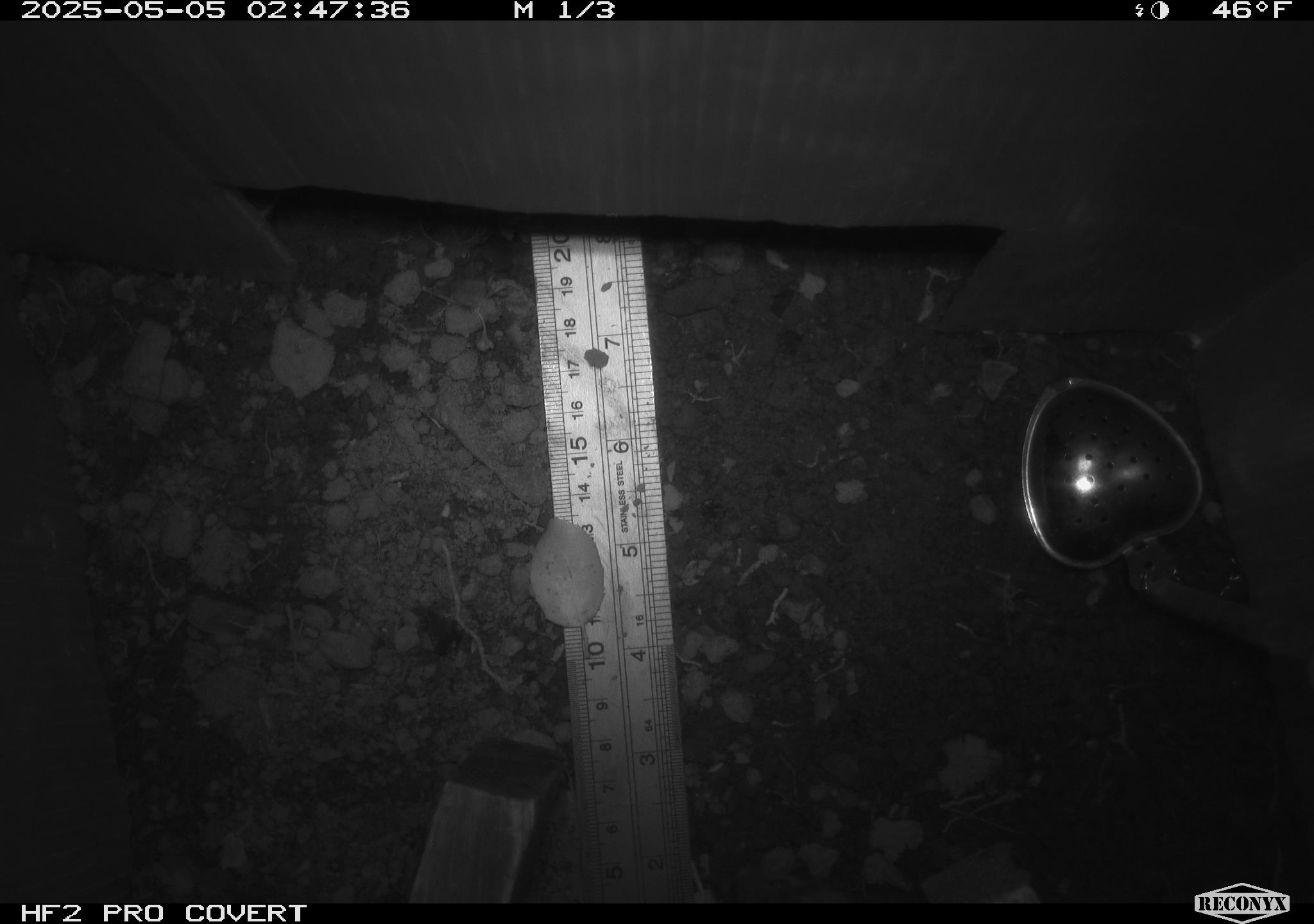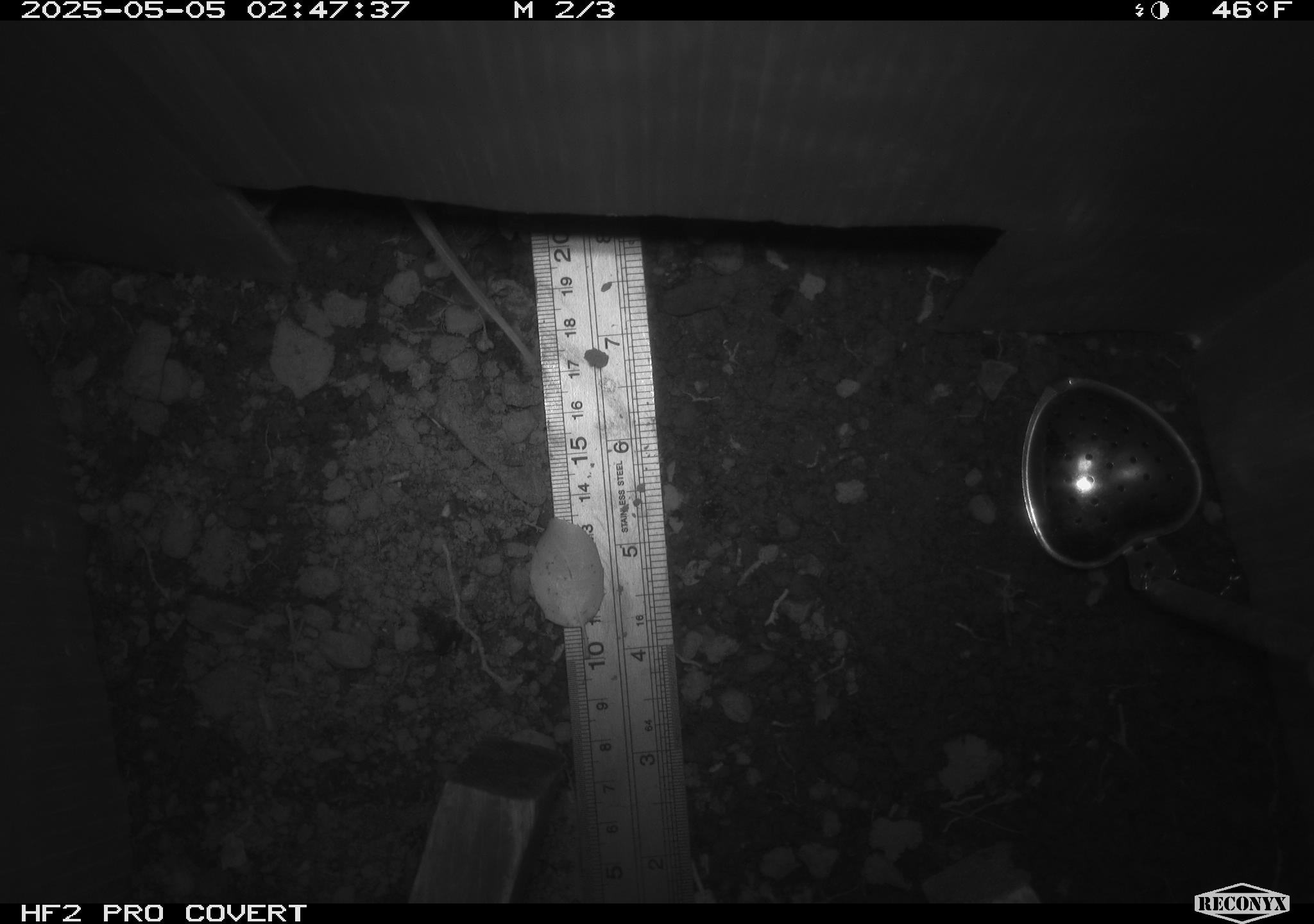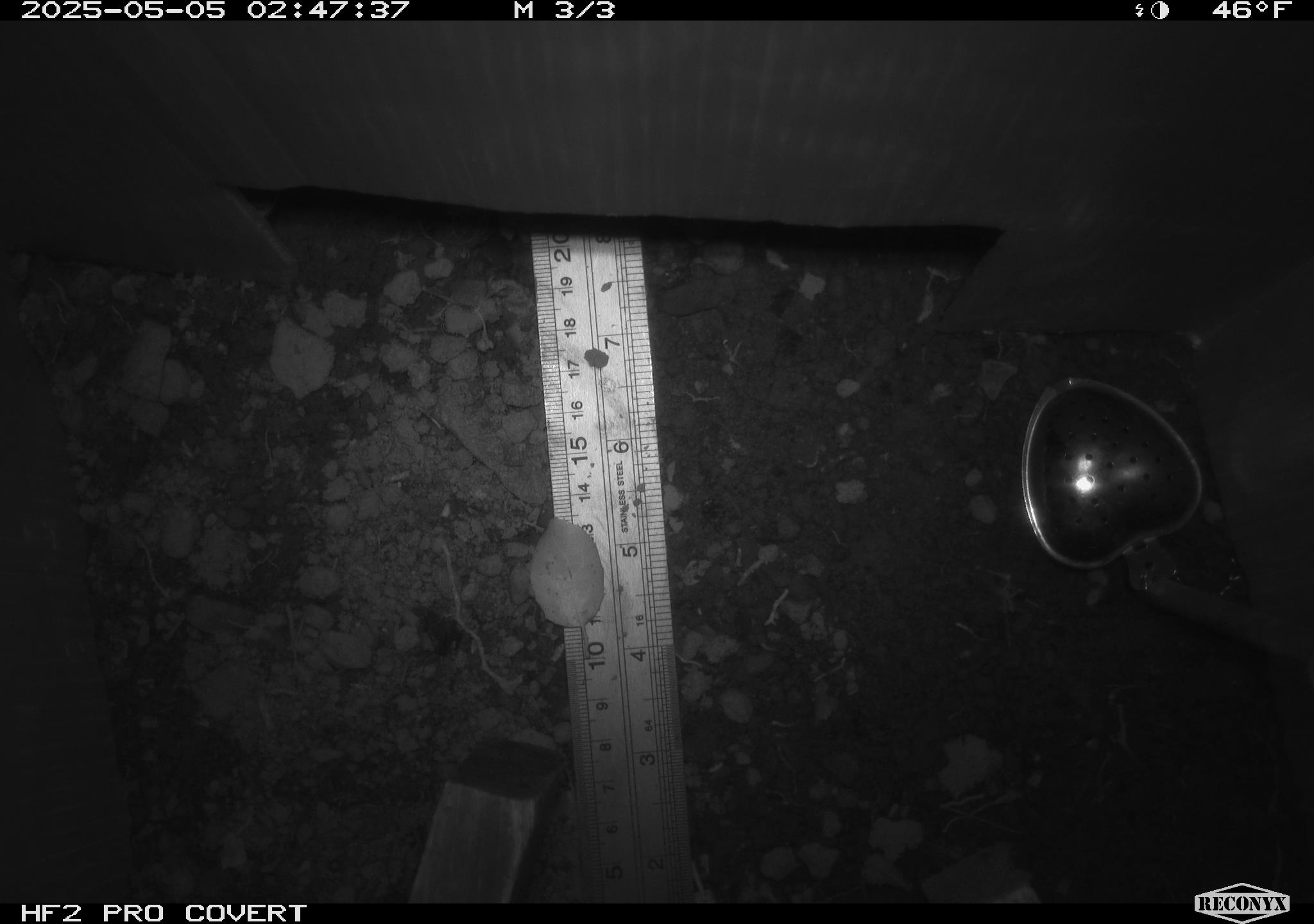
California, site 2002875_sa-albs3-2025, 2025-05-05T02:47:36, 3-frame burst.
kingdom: Animalia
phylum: Chordata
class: Mammalia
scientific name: Mammalia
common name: small mammal